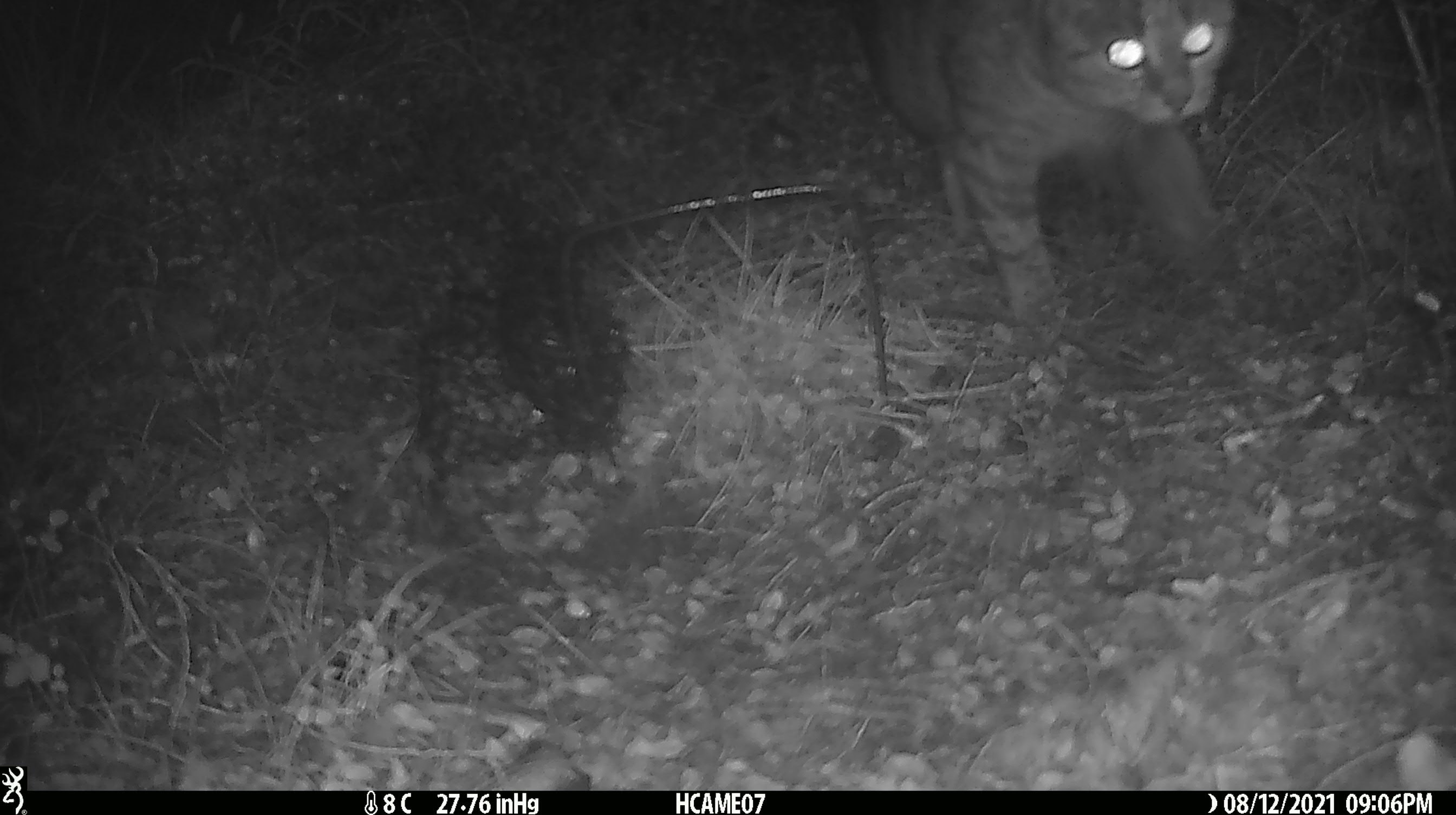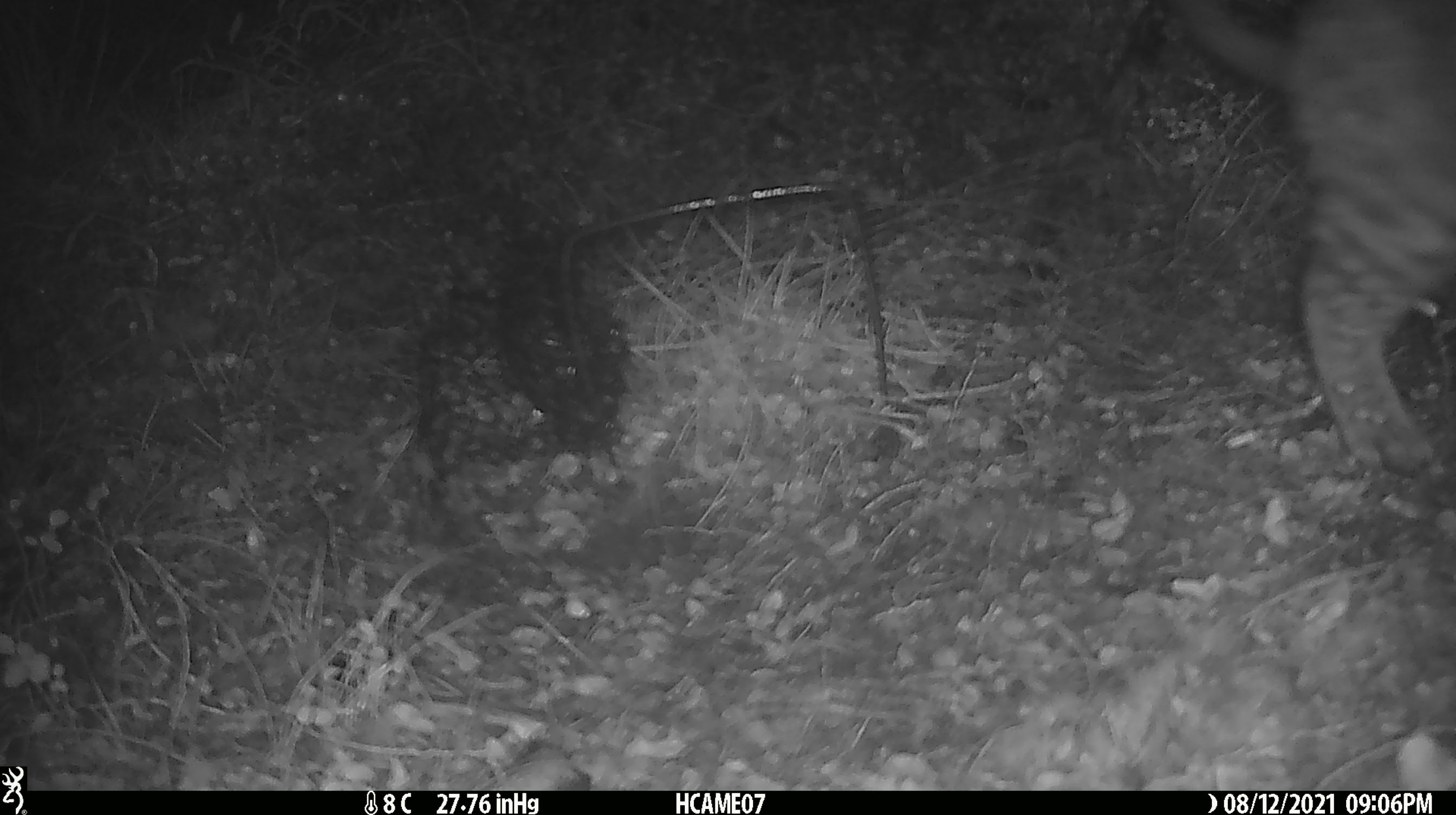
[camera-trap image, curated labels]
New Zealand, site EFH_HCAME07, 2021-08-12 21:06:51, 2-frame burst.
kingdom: Animalia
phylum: Chordata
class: Mammalia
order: Carnivora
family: Felidae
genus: Felis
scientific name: Felis catus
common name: domestic cat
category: cat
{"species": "cat (domestic cat) (Felis catus)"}